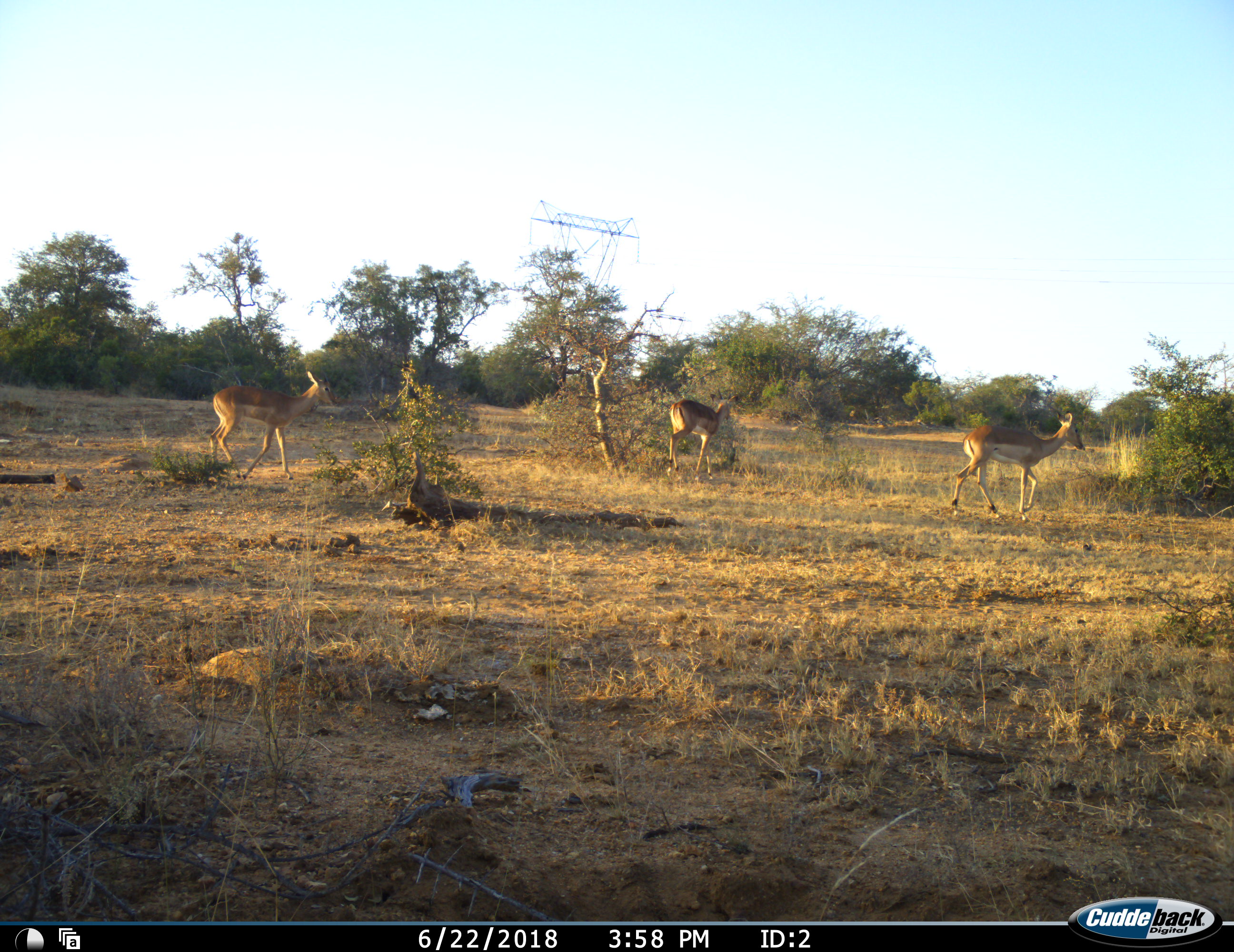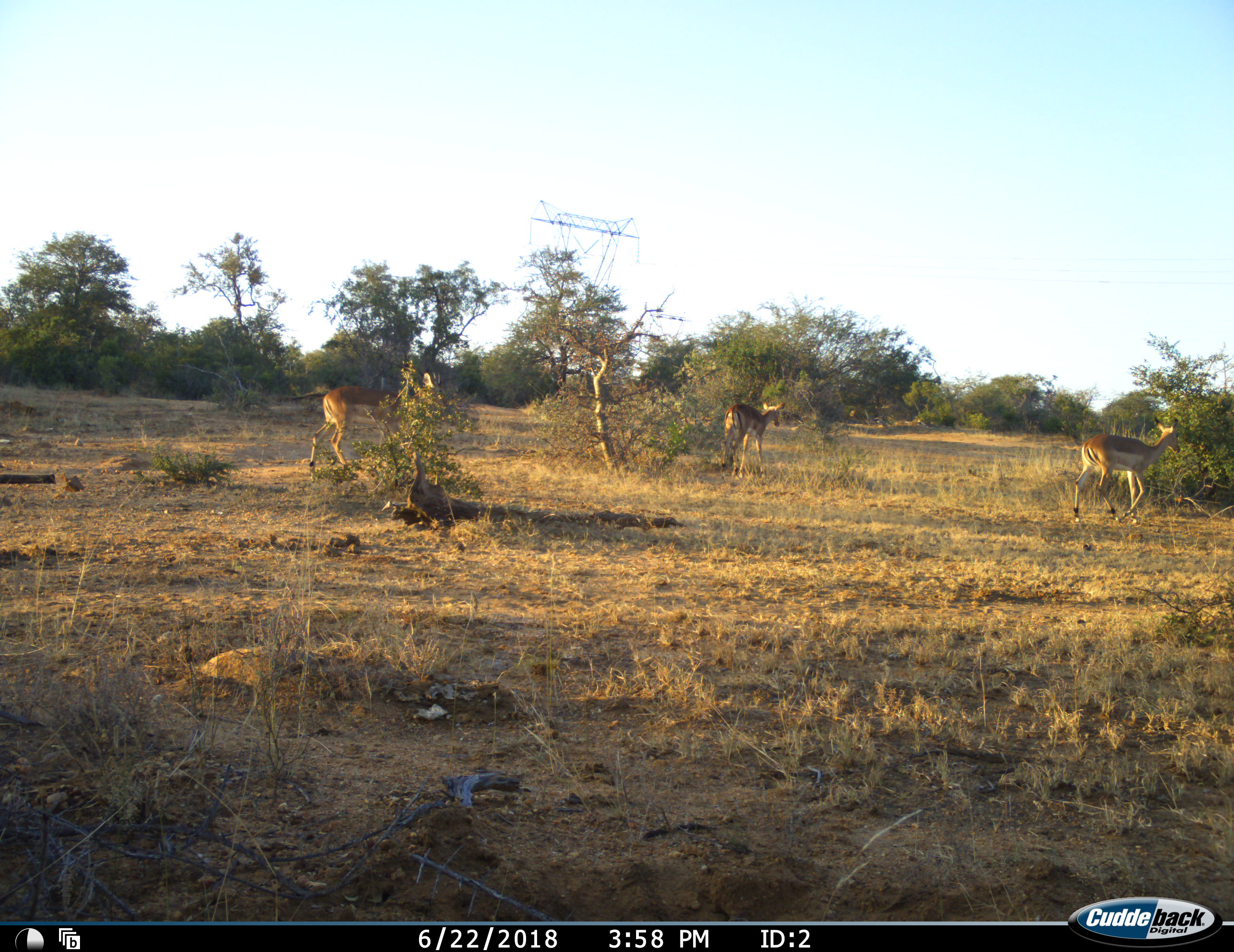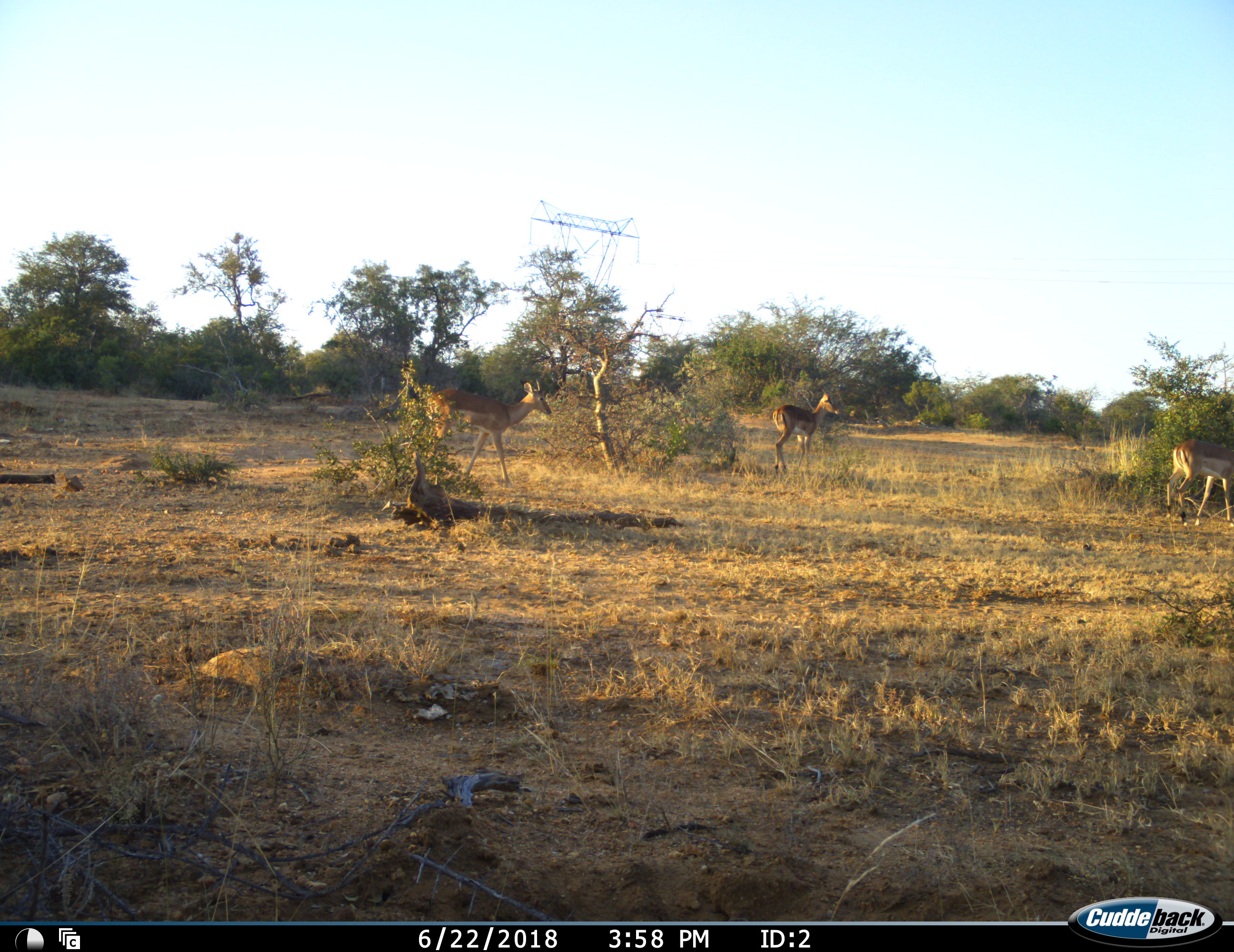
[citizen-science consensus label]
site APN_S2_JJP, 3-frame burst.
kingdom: Animalia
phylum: Chordata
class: Mammalia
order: Artiodactyla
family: Bovidae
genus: Aepyceros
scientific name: Aepyceros melampus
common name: impala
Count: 3.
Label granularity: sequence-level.